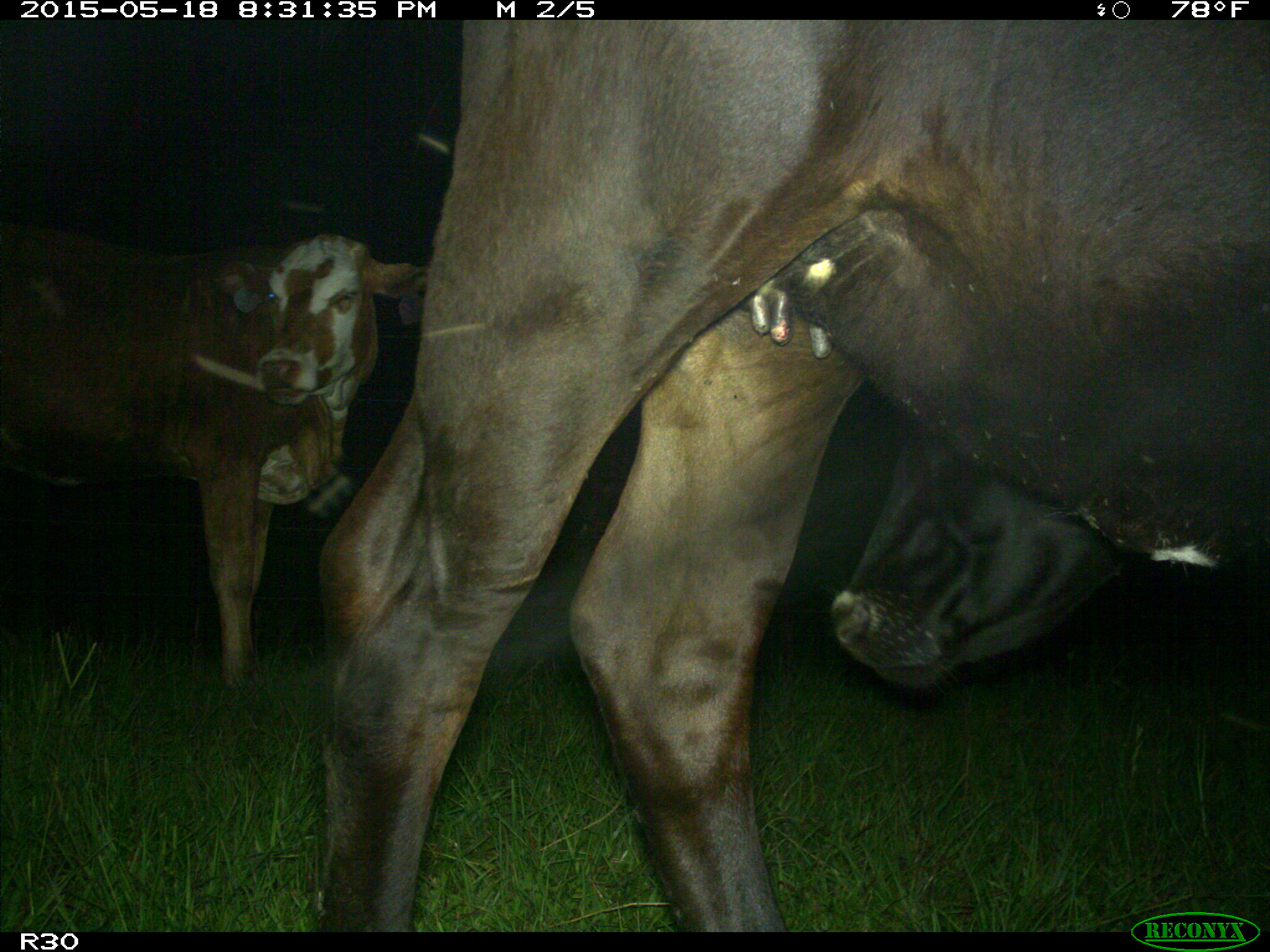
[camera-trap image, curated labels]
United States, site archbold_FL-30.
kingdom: Animalia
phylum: Chordata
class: Mammalia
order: Artiodactyla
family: Bovidae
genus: Bos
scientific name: Bos taurus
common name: domestic cow